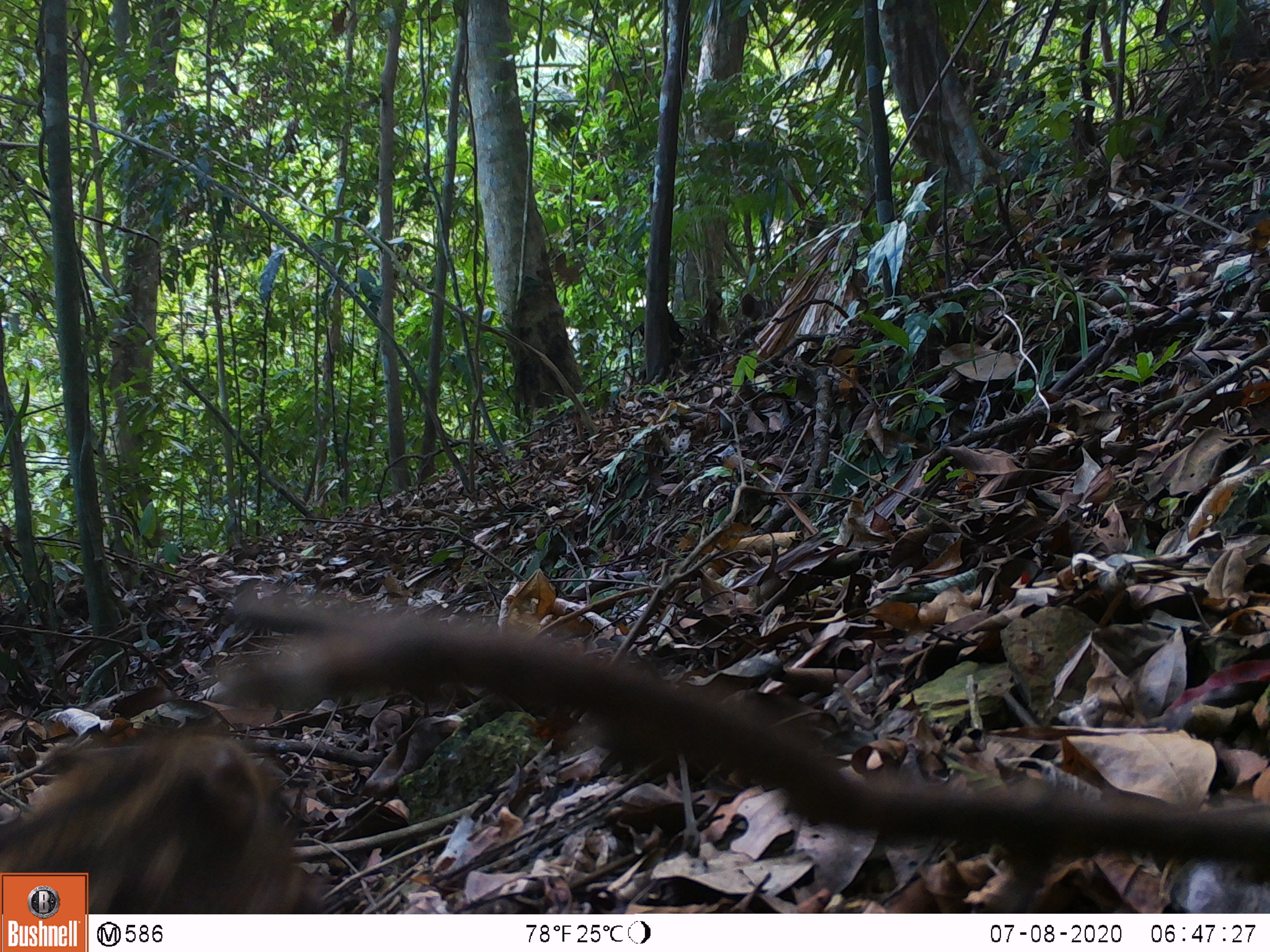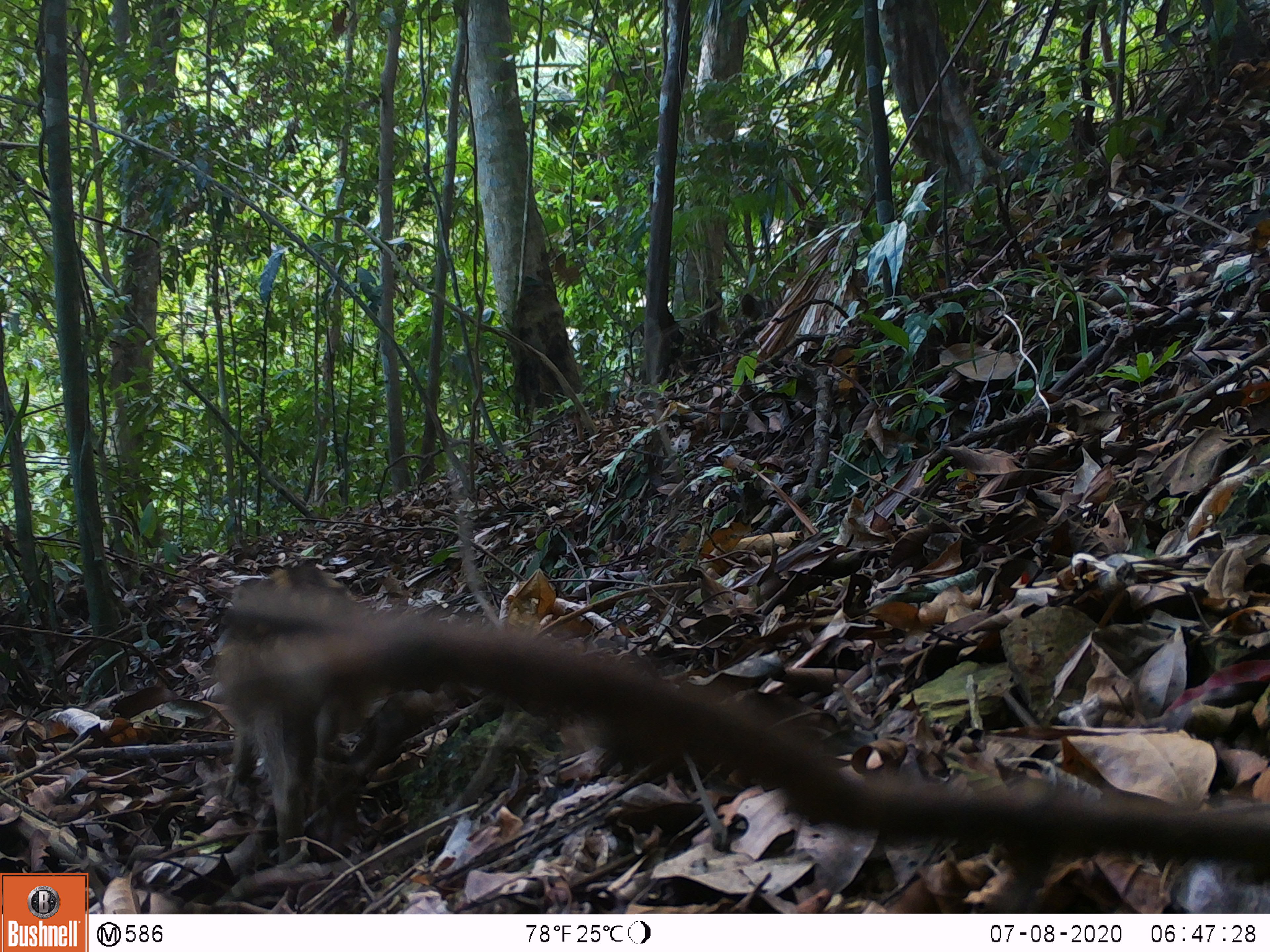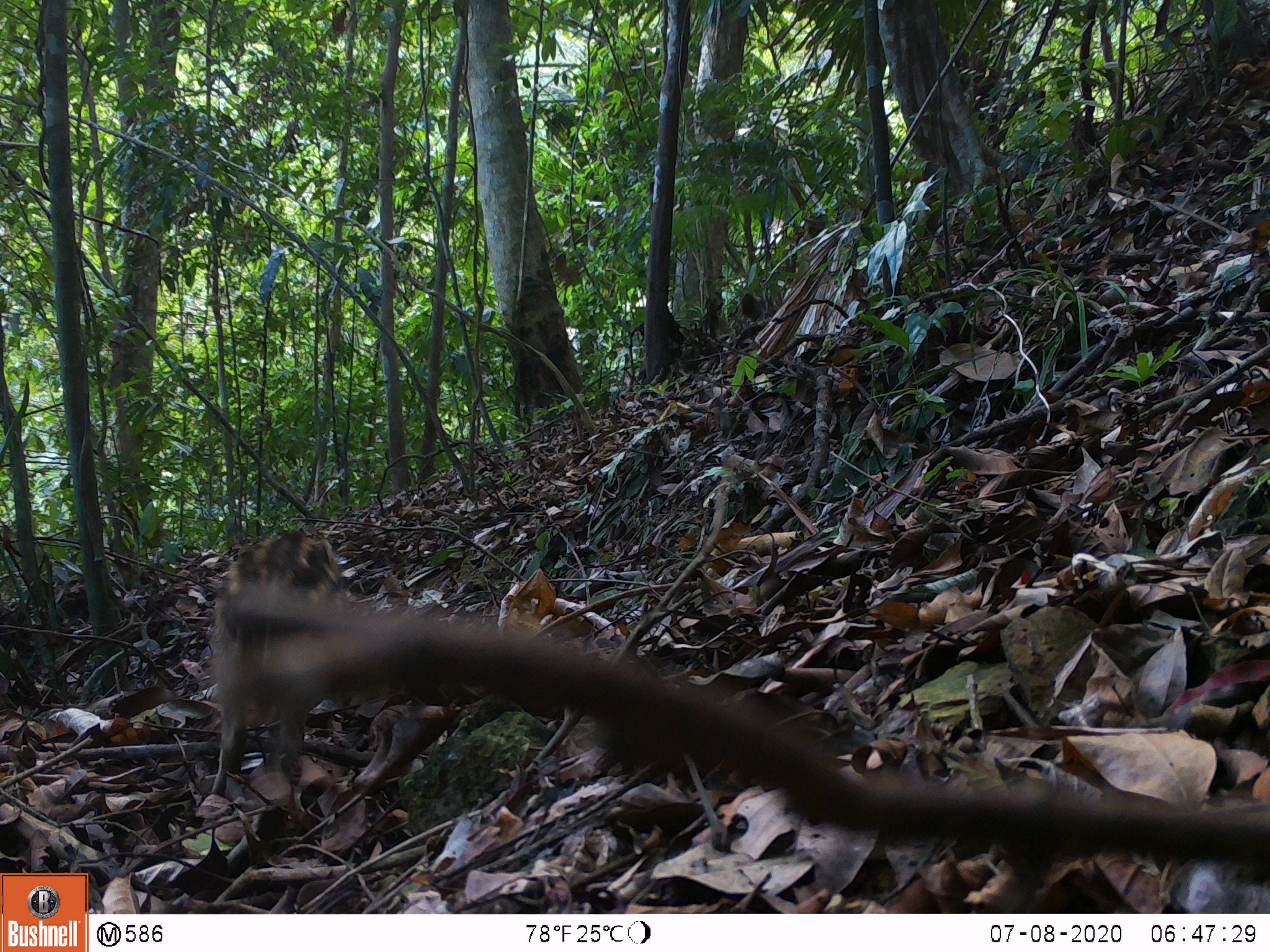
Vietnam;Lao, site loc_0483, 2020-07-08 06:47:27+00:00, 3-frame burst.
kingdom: Animalia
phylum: Chordata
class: Mammalia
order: Artiodactyla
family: Suidae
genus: Sus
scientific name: Sus scrofa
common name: eurasian wild pig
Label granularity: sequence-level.